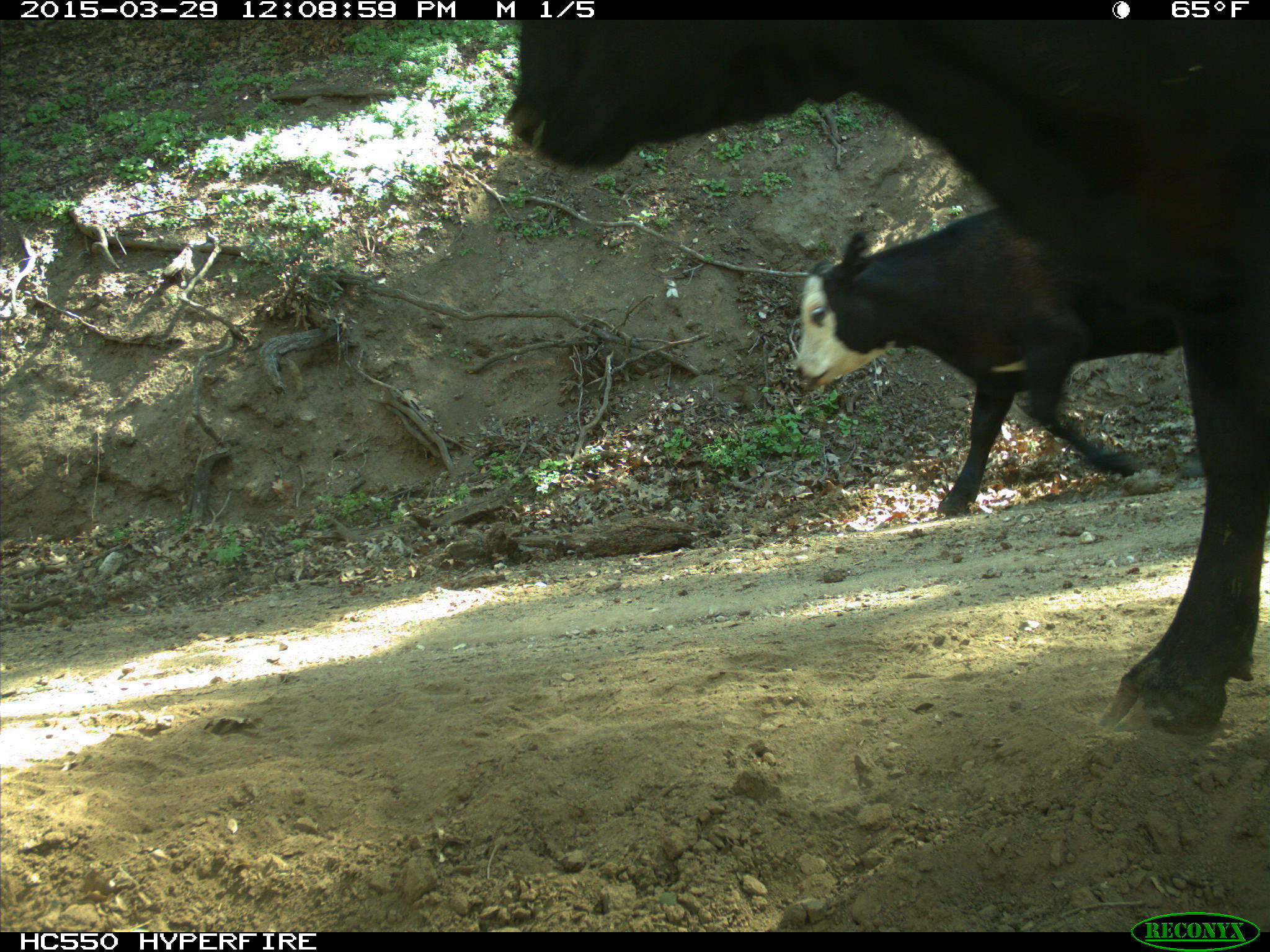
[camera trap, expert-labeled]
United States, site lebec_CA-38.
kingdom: Animalia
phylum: Chordata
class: Mammalia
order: Artiodactyla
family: Bovidae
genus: Bos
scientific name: Bos taurus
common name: domestic cow